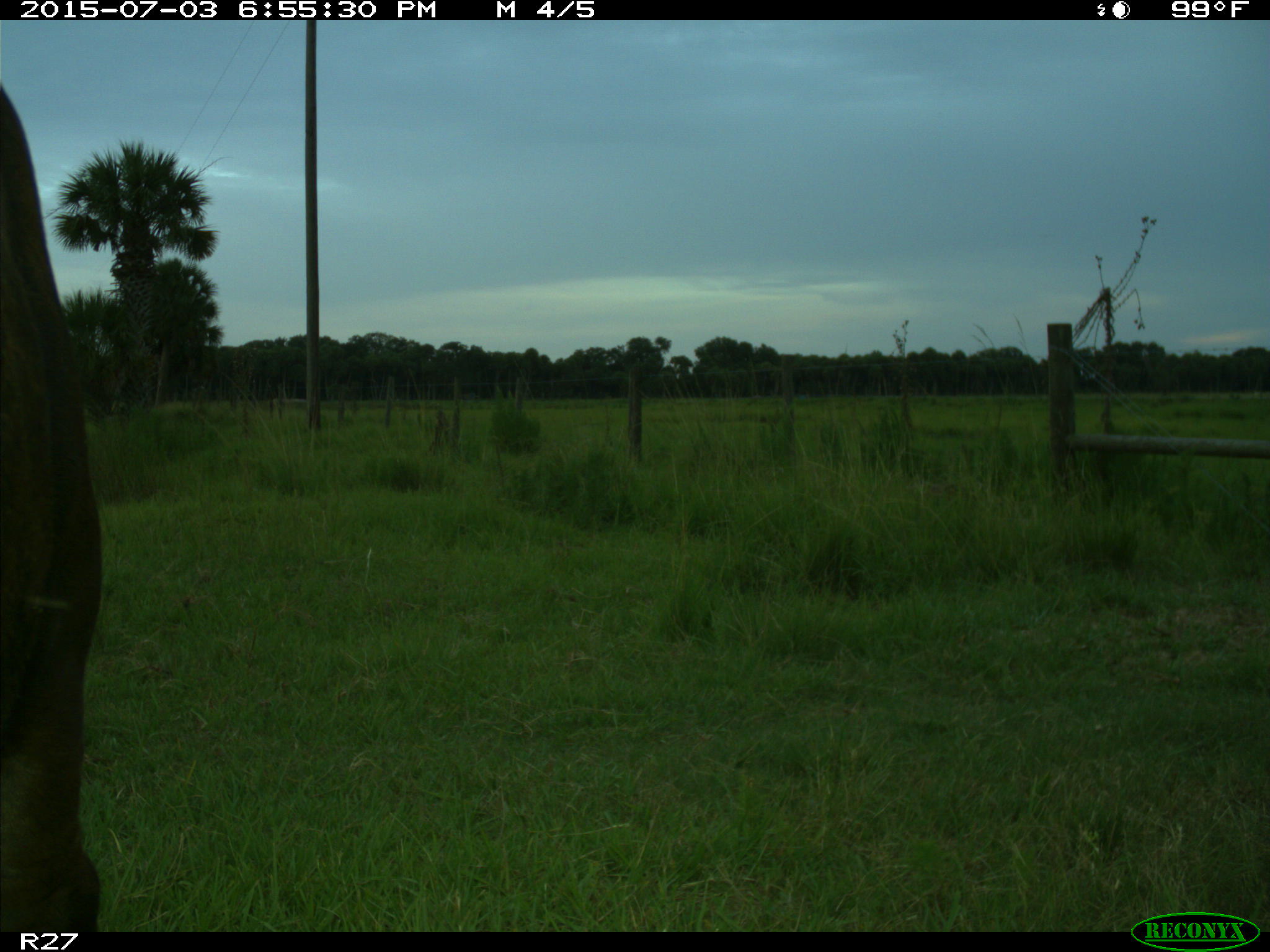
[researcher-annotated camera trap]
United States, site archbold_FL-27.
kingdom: Animalia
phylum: Chordata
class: Mammalia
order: Artiodactyla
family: Bovidae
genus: Bos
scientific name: Bos taurus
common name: domestic cow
Bos taurus (domestic cow).